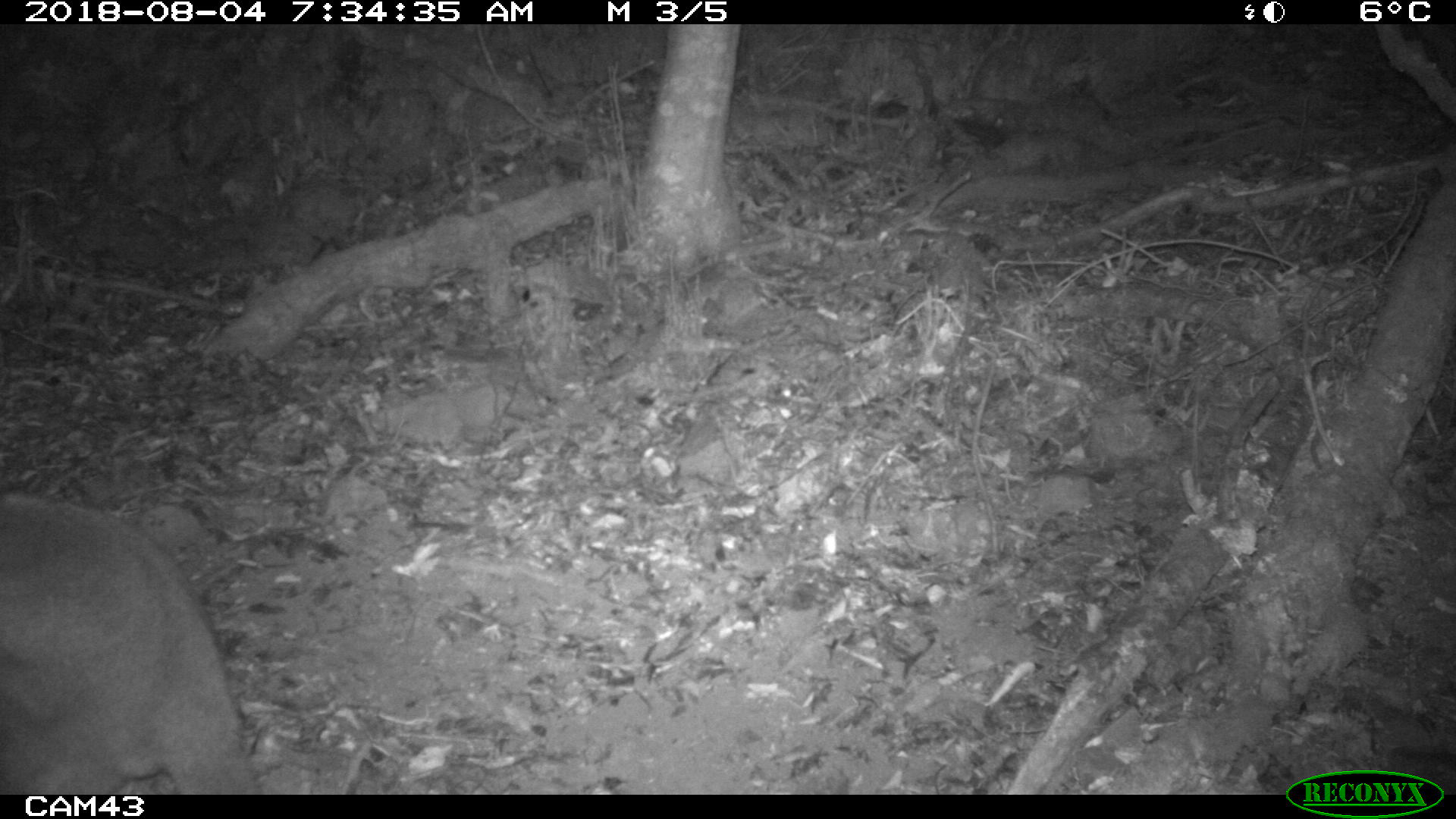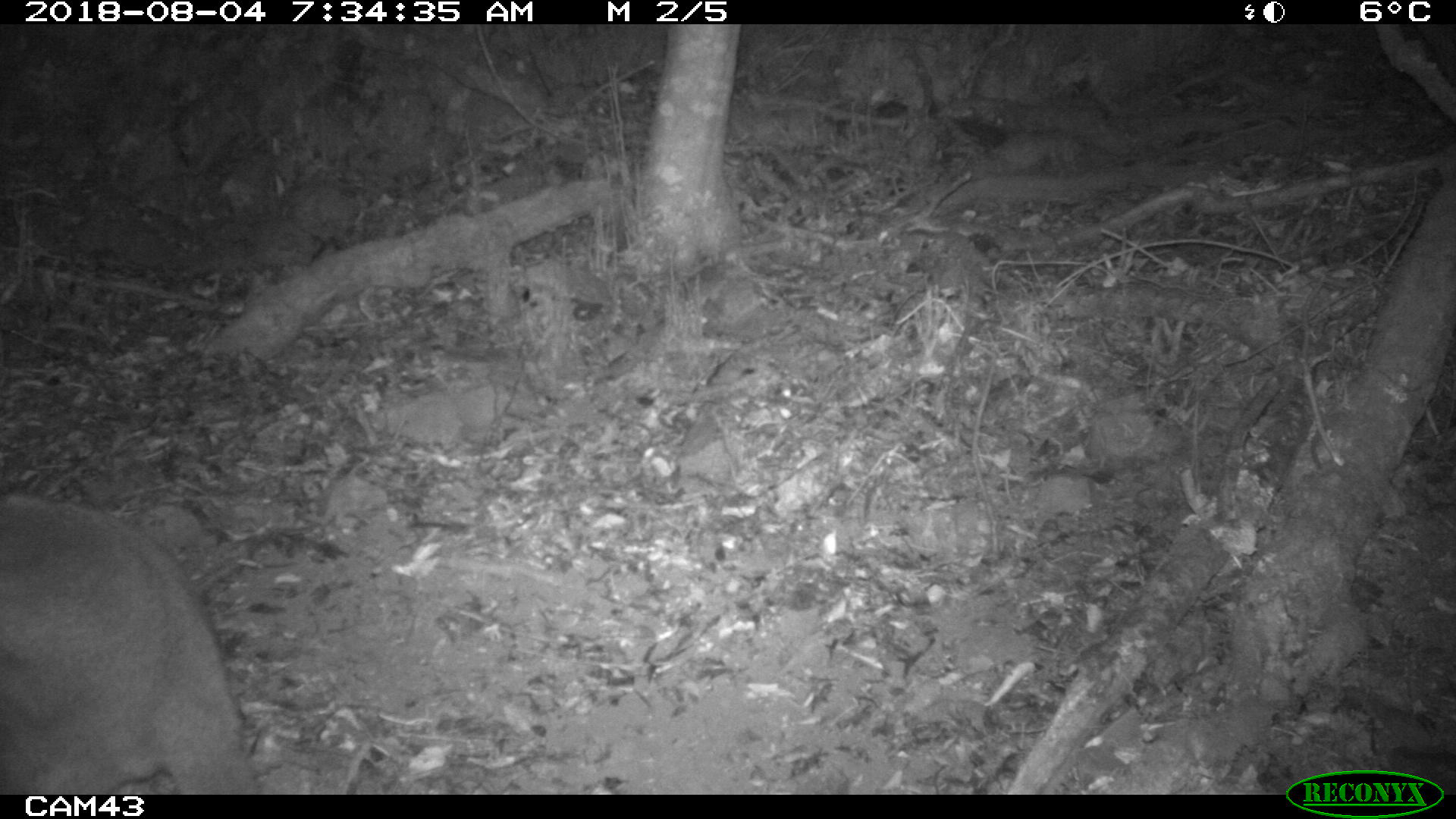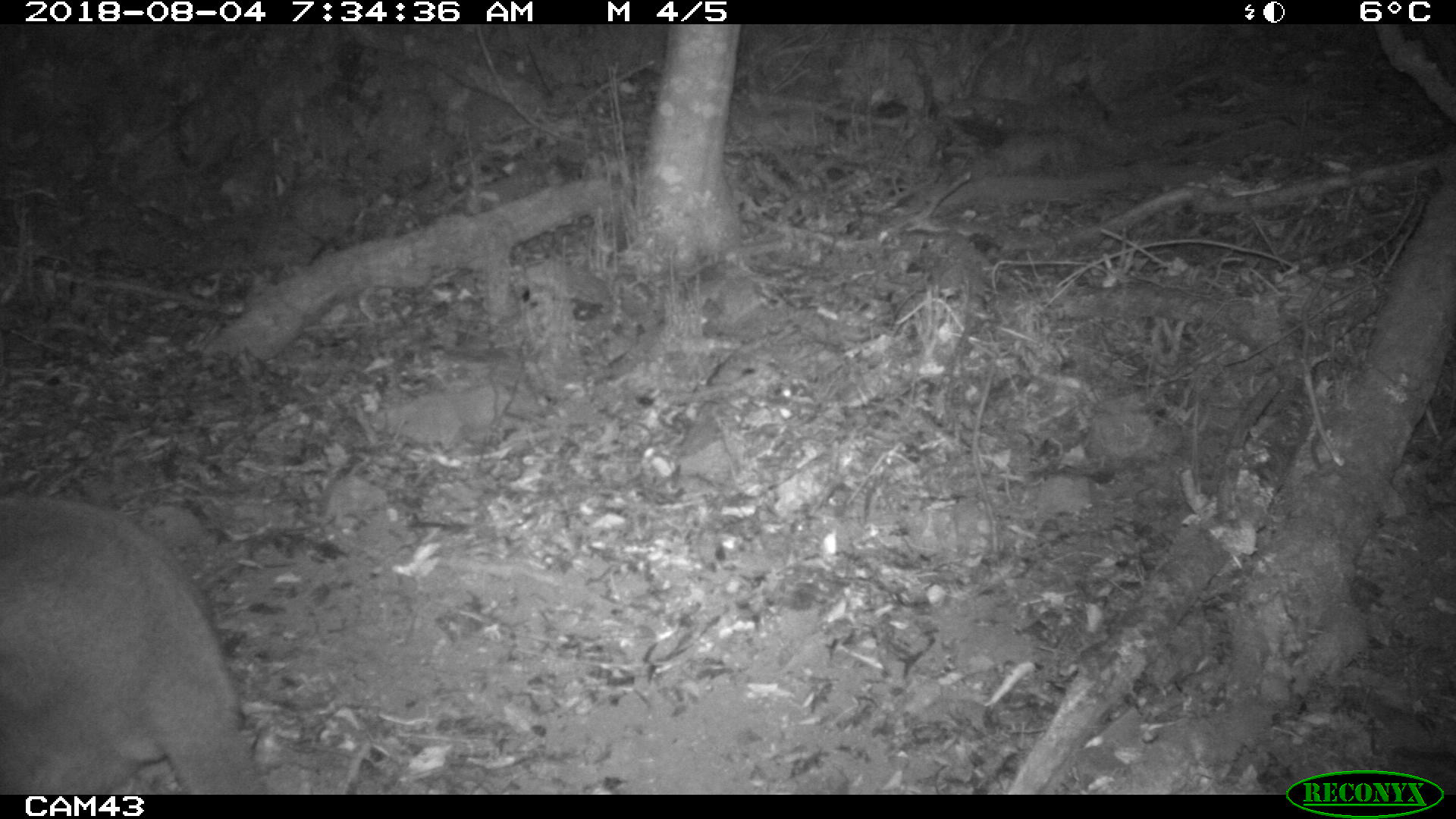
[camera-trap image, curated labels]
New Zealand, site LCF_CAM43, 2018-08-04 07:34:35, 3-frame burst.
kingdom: Animalia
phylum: Chordata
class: Mammalia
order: Diprotodontia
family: Macropodidae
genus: Notamacropus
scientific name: Notamacropus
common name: wallaby